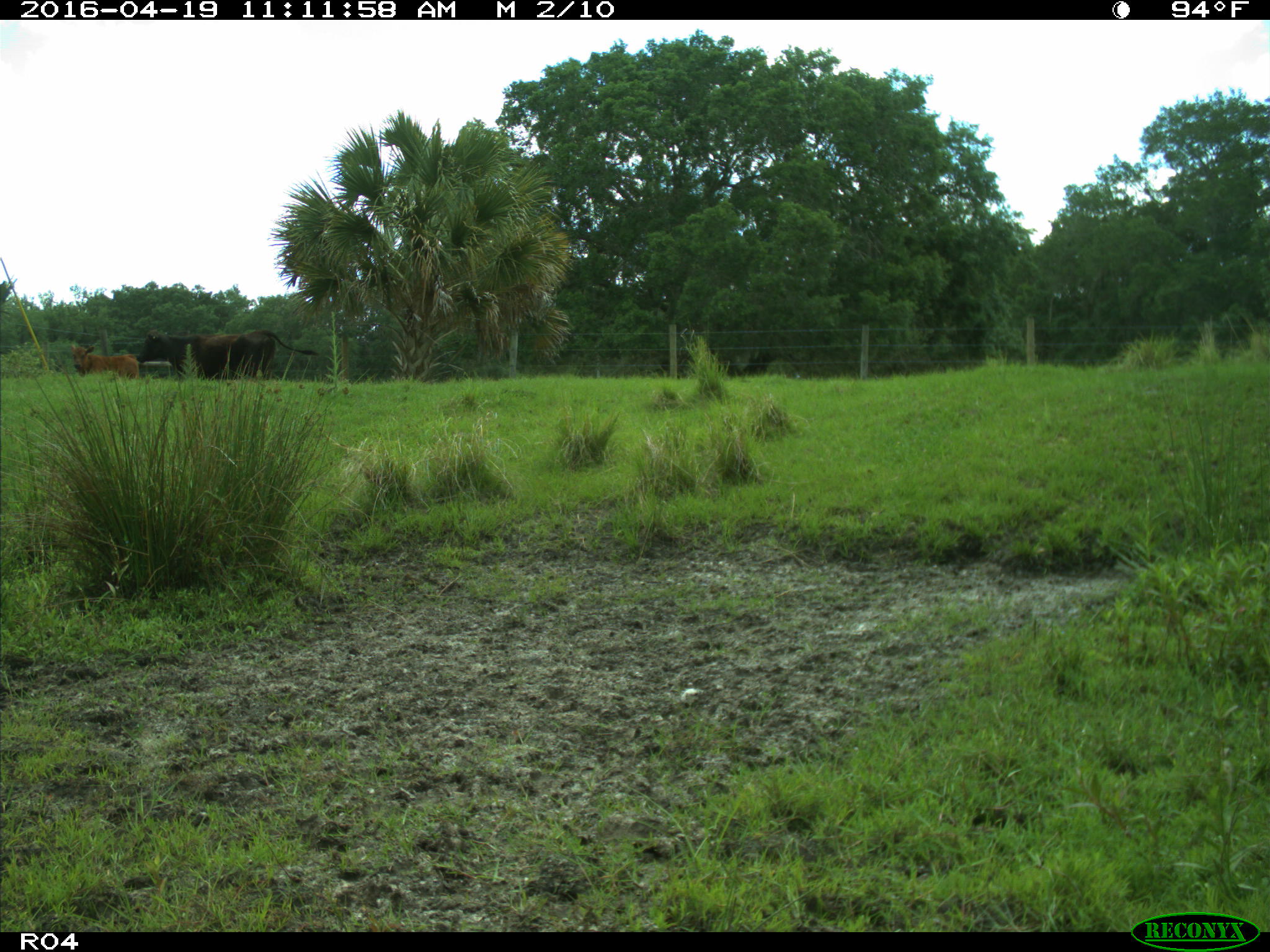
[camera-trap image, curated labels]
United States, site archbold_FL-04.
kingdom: Animalia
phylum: Chordata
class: Mammalia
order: Artiodactyla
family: Bovidae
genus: Bos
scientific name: Bos taurus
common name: domestic cow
Bos taurus (domestic cow).